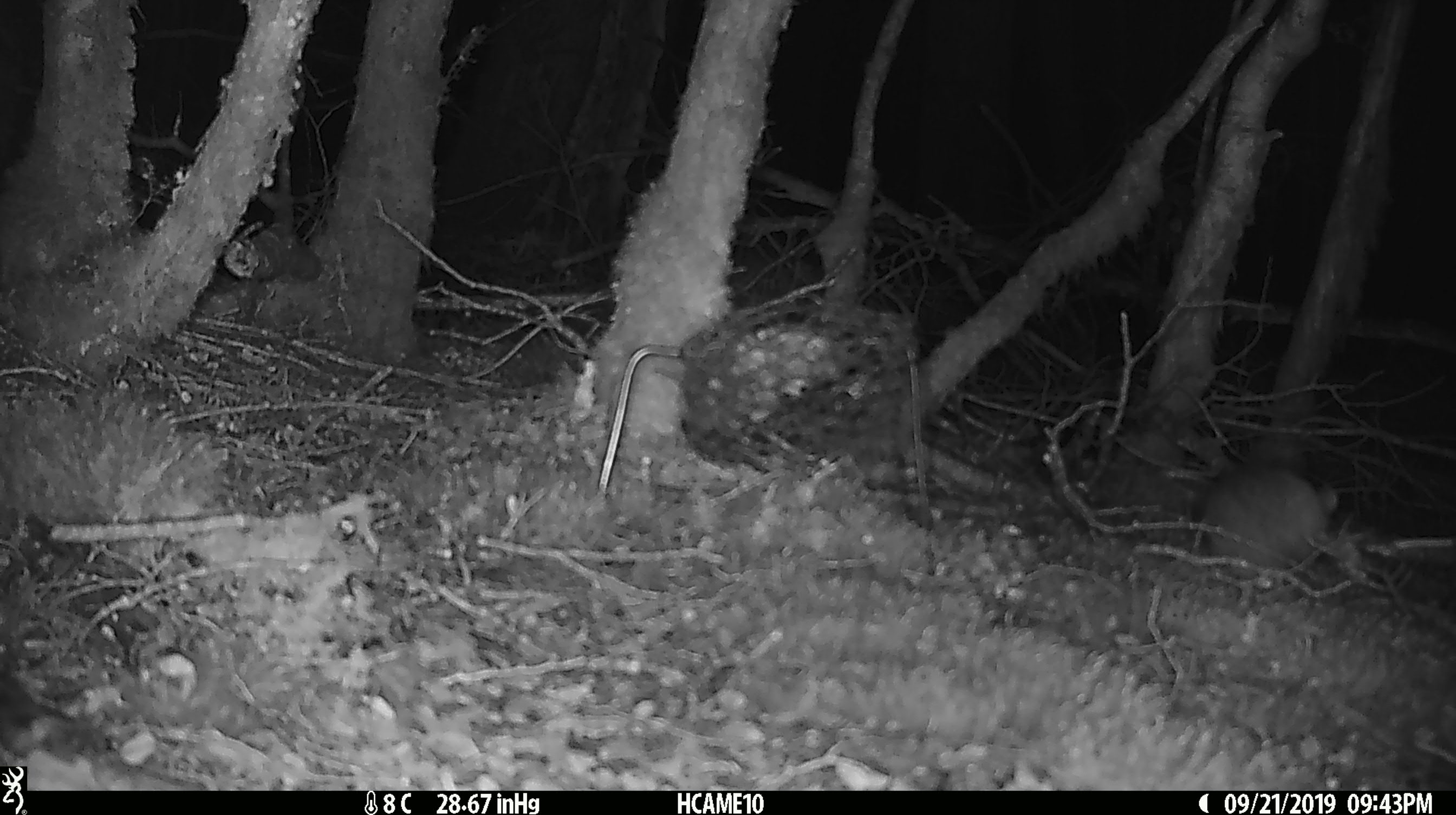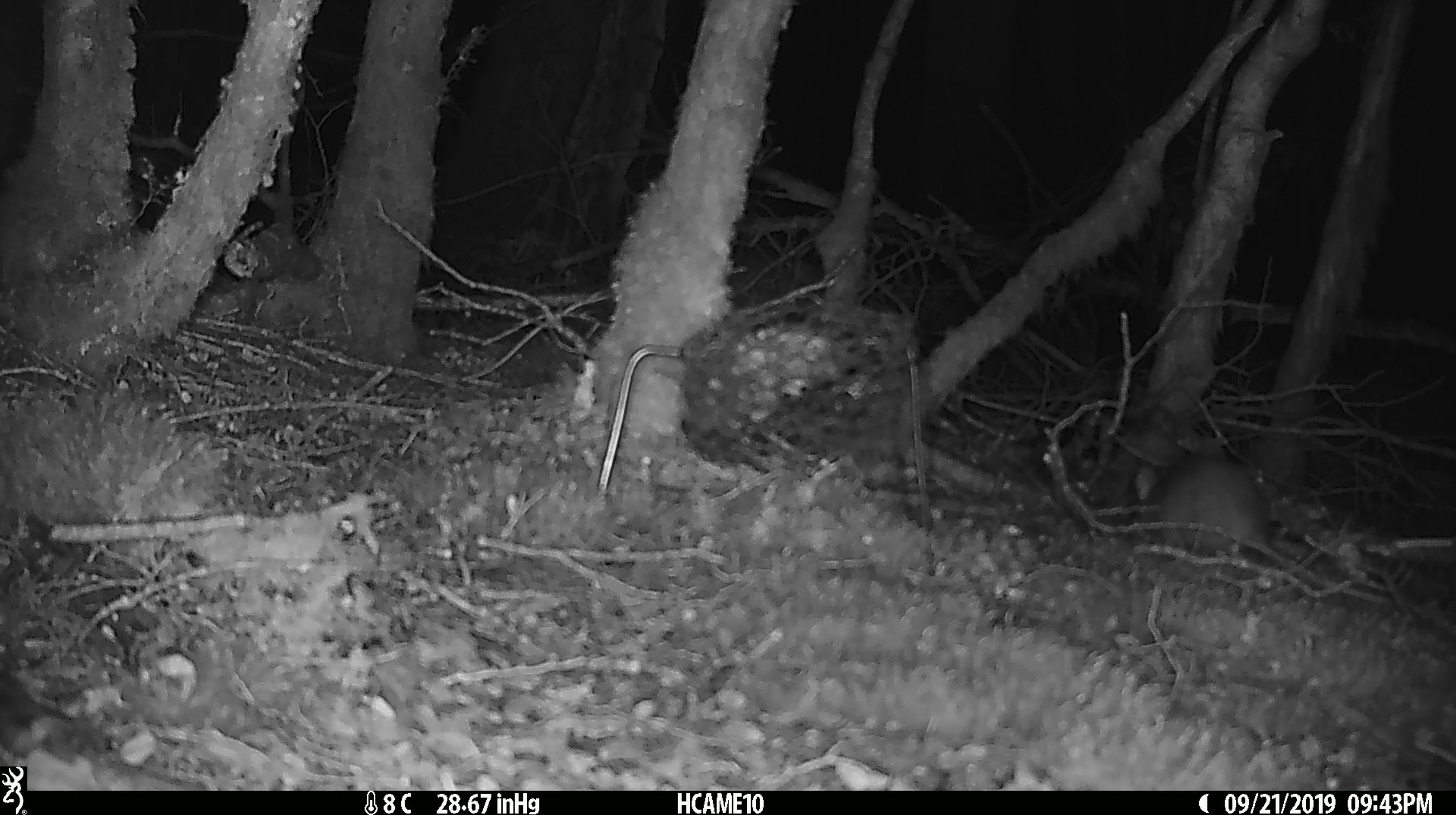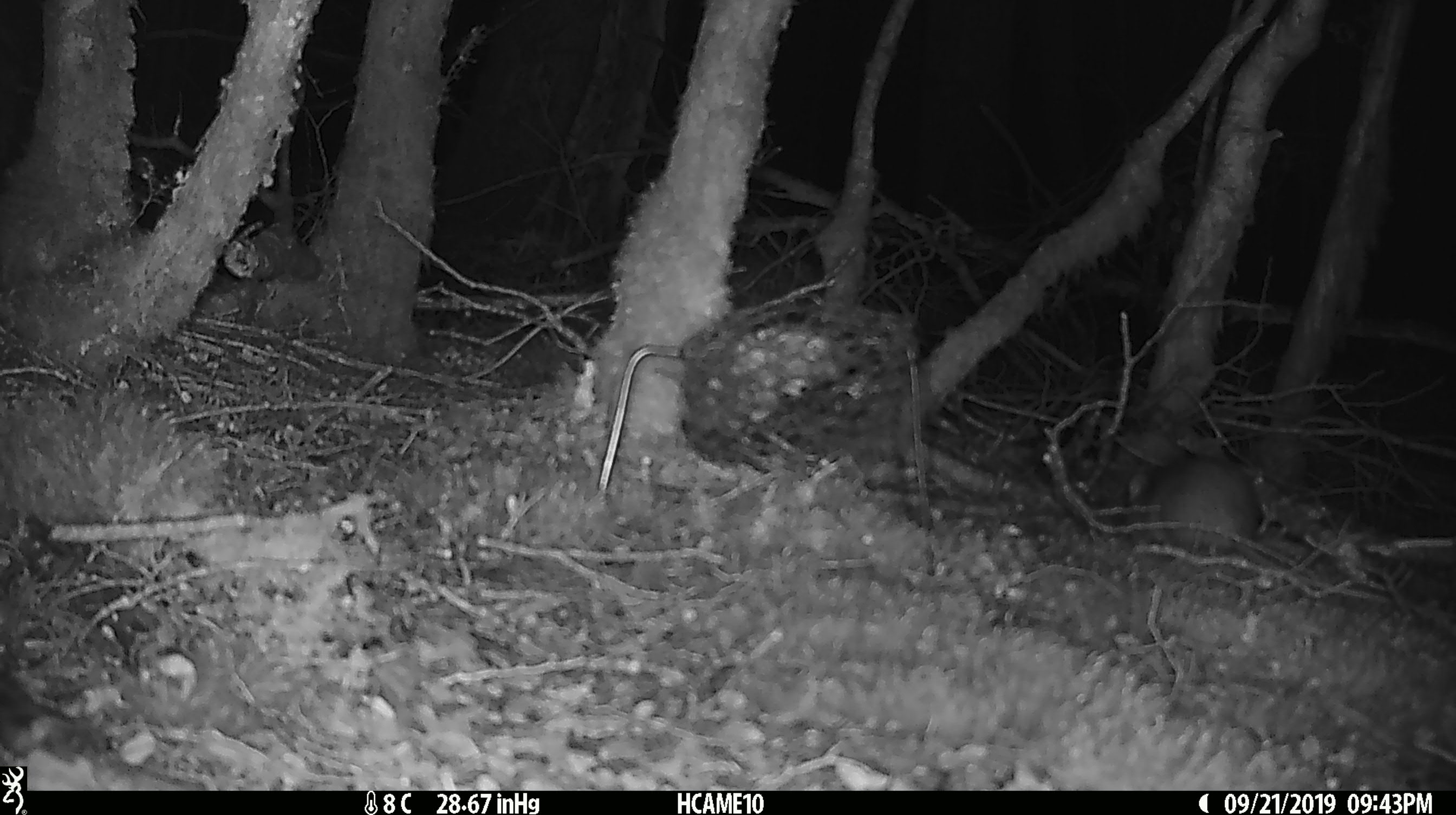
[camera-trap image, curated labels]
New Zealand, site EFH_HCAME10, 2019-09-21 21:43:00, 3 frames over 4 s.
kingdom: Animalia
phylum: Chordata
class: Mammalia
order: Rodentia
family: Muridae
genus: Rattus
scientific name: Rattus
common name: rat